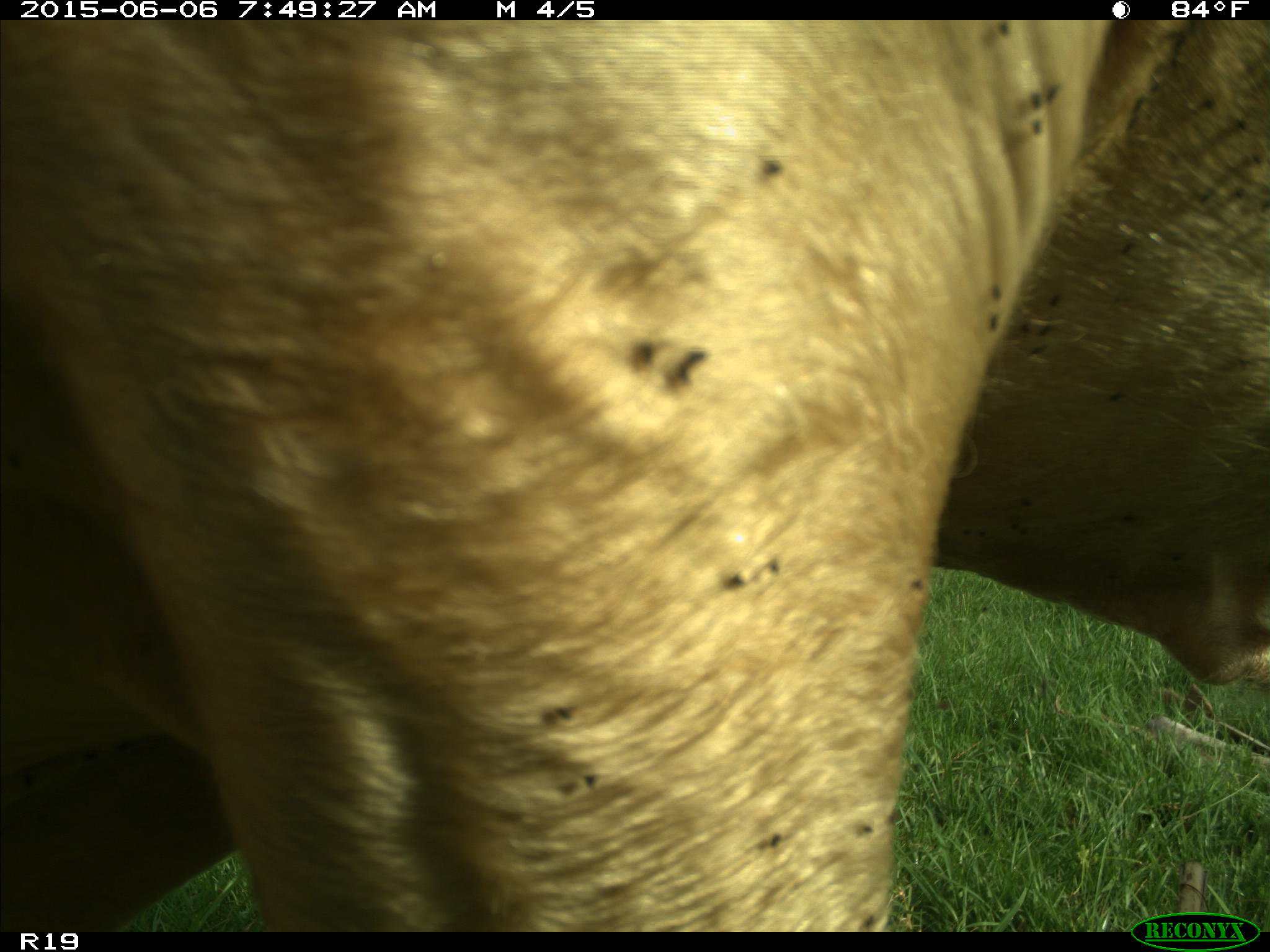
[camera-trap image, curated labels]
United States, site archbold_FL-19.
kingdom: Animalia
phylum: Chordata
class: Mammalia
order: Artiodactyla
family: Bovidae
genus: Bos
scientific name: Bos taurus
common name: domestic cow